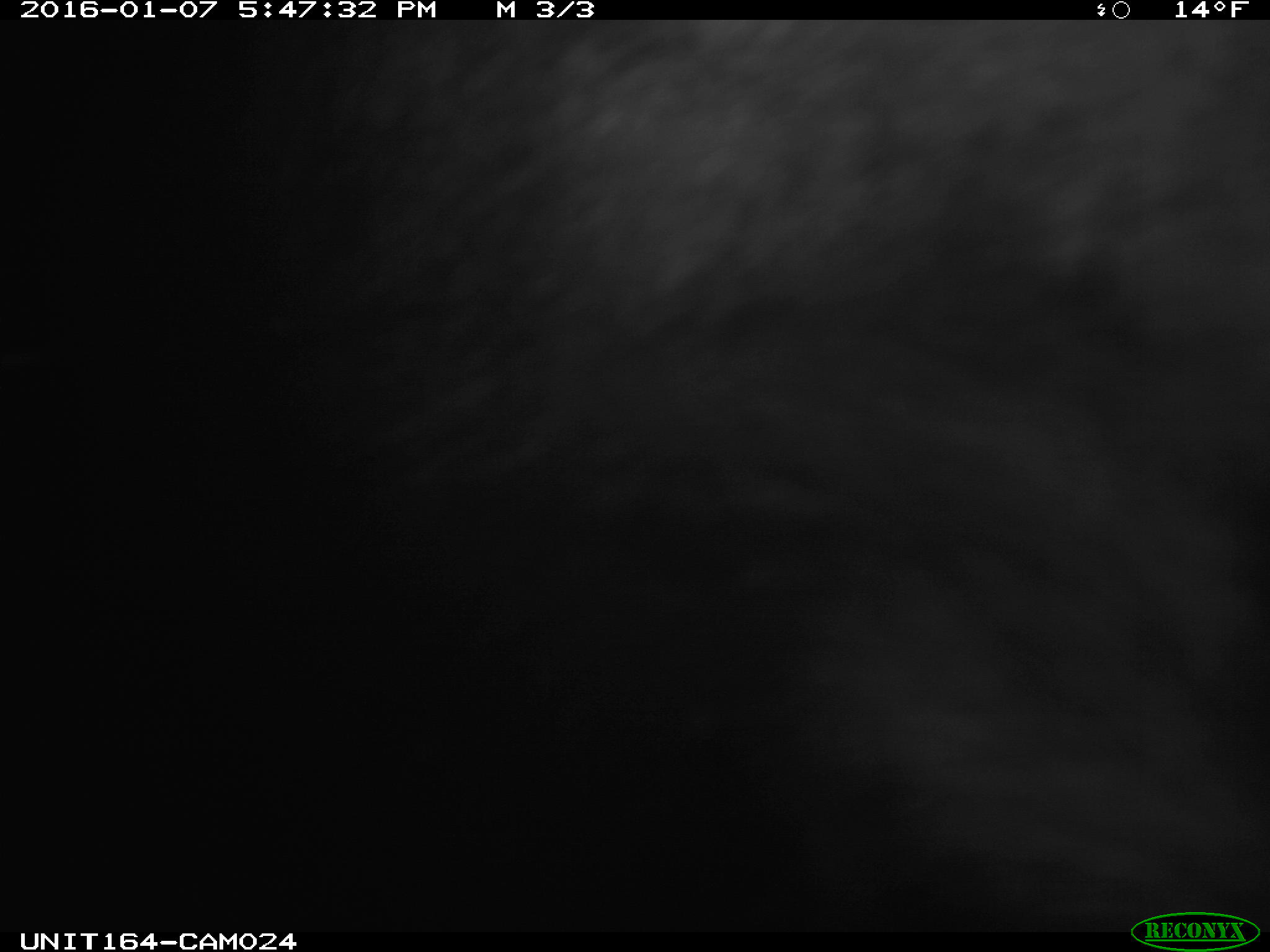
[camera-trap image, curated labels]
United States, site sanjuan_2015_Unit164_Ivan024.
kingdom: Animalia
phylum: Chordata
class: Mammalia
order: Artiodactyla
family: Cervidae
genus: Alces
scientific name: Alces alces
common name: moose